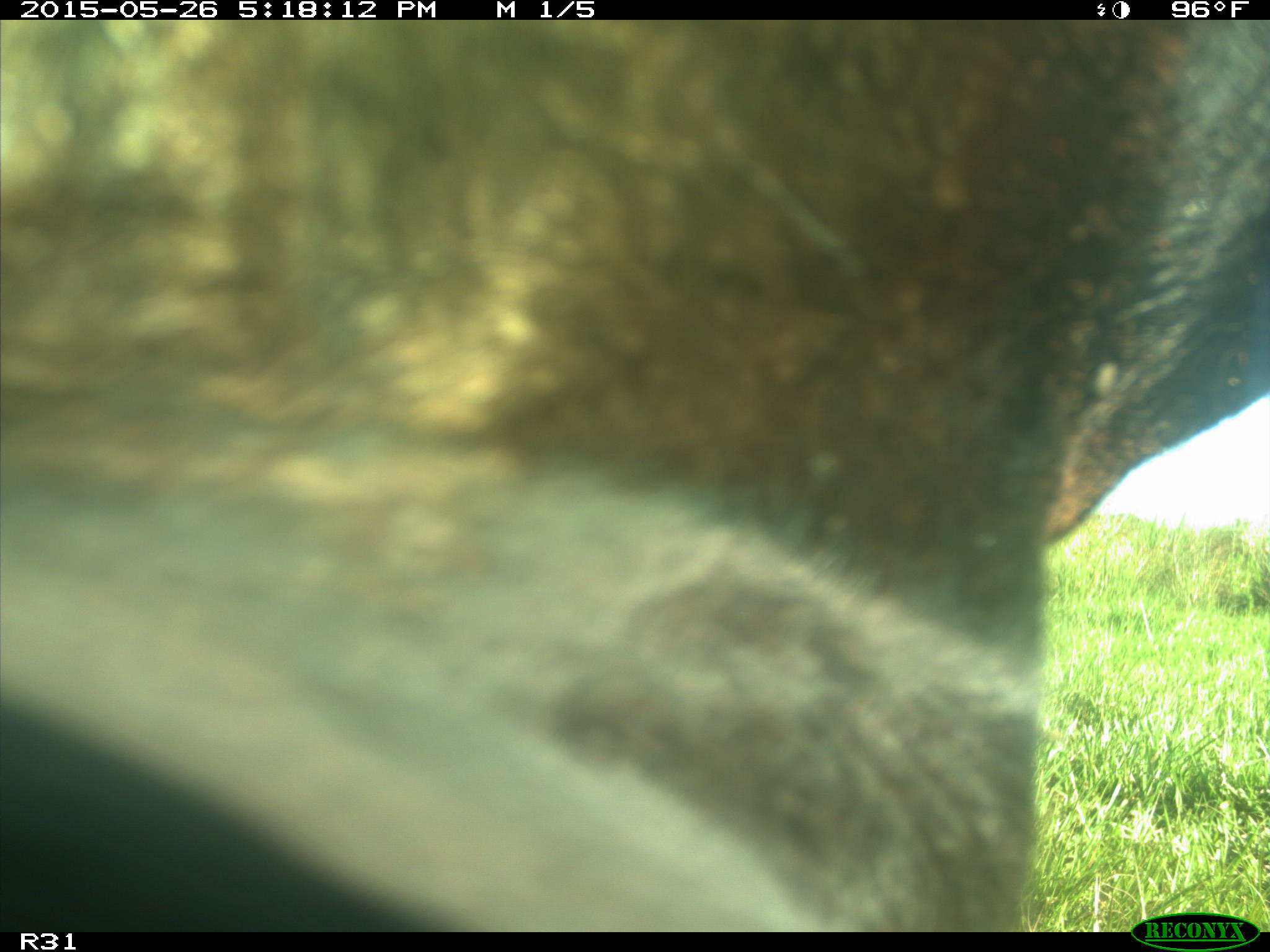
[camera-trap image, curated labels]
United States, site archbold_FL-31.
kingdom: Animalia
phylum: Chordata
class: Mammalia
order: Artiodactyla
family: Bovidae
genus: Bos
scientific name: Bos taurus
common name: domestic cow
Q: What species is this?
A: Bos taurus (domestic cow).